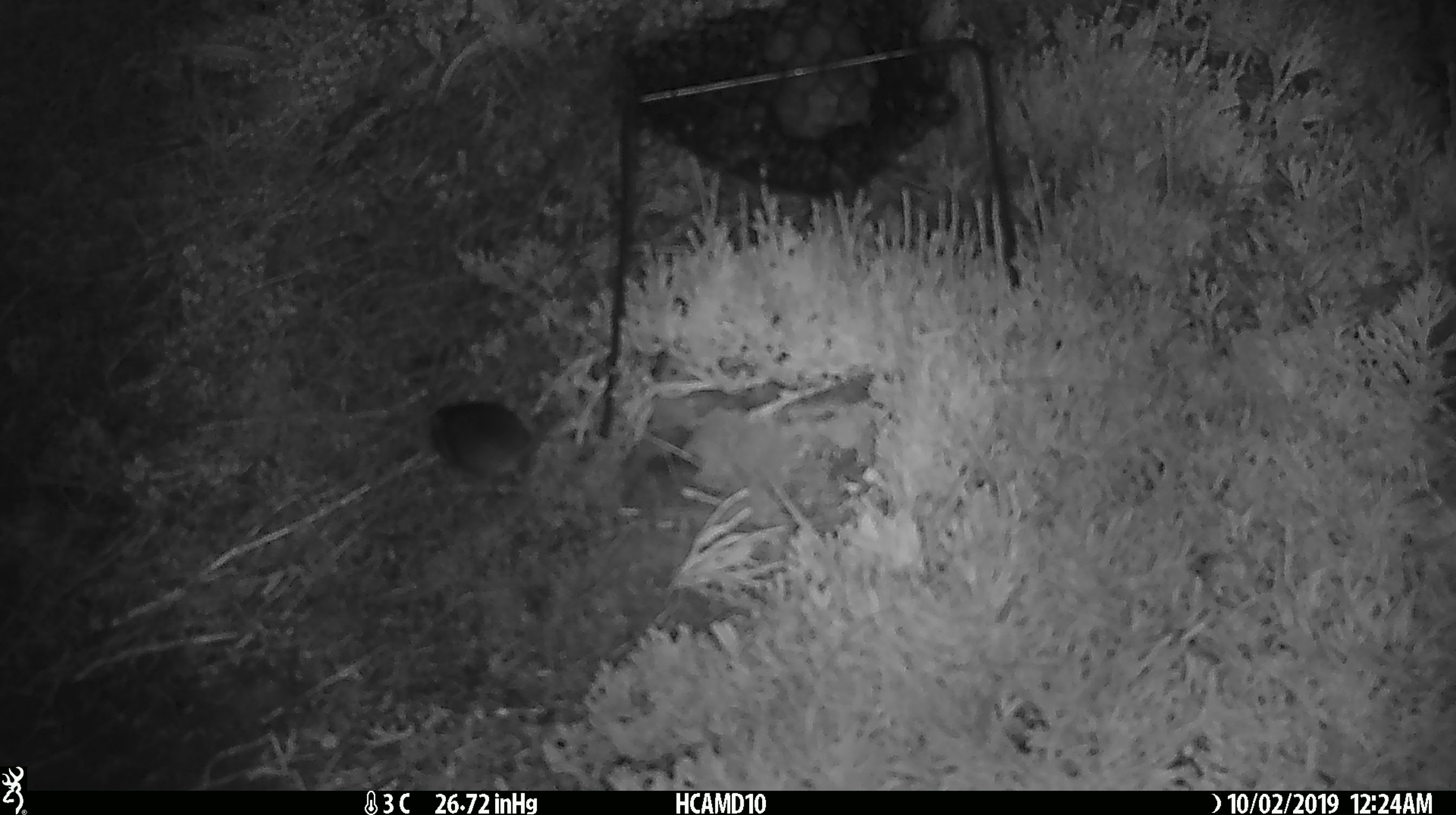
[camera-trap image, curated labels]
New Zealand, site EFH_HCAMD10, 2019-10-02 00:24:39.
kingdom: Animalia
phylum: Chordata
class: Mammalia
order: Rodentia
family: Muridae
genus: Mus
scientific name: Mus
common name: mouse